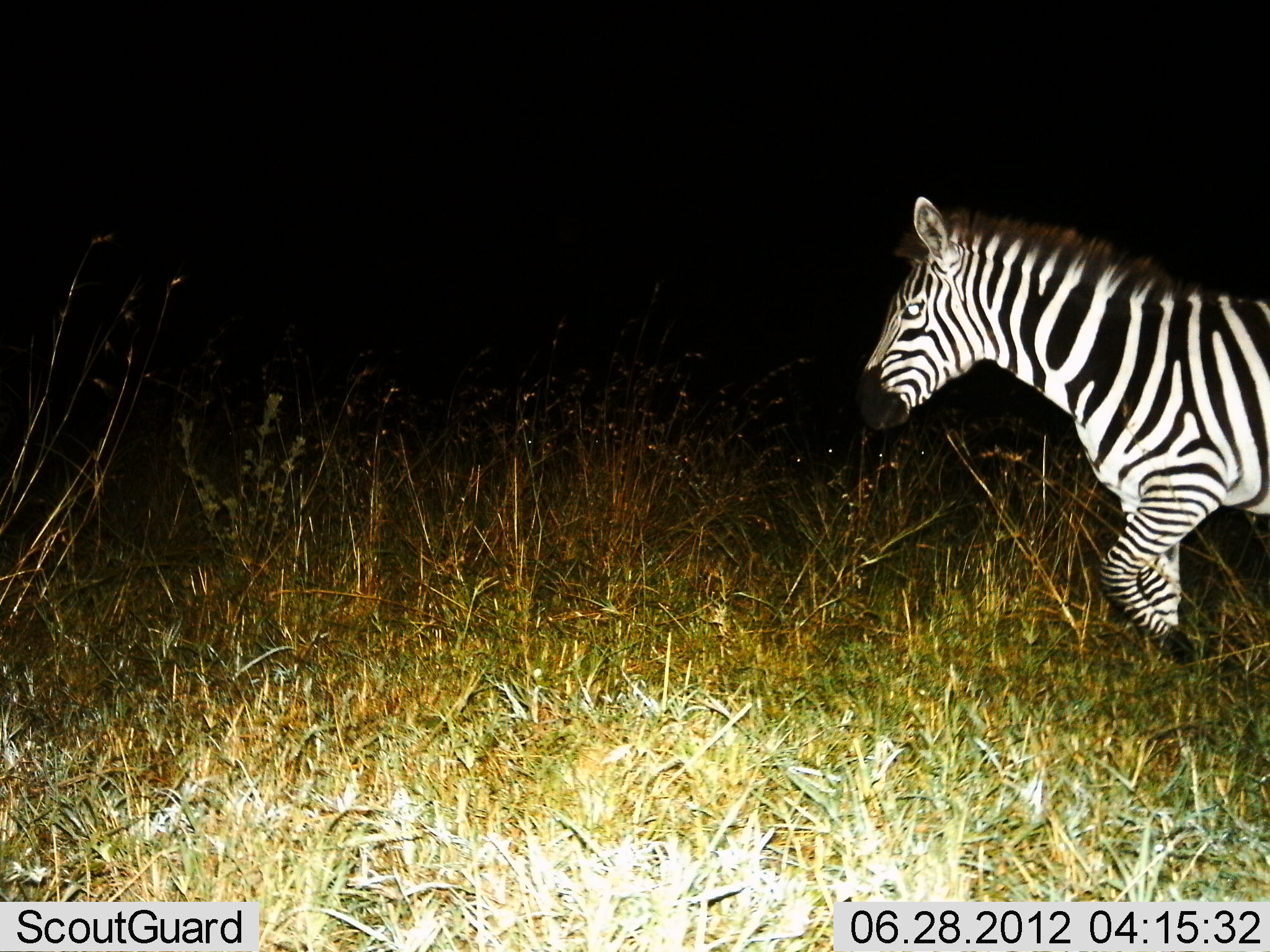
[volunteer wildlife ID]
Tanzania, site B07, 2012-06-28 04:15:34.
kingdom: Animalia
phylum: Chordata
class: Mammalia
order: Perissodactyla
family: Equidae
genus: Equus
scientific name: Equus quagga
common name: plains zebra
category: zebra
Zebra (plains zebra) (Equus quagga), count 1. Behavior (volunteer vote fractions): standing 10%, resting 0%, moving 90%, interacting 0%. Young present (vote fraction): 0%. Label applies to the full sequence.